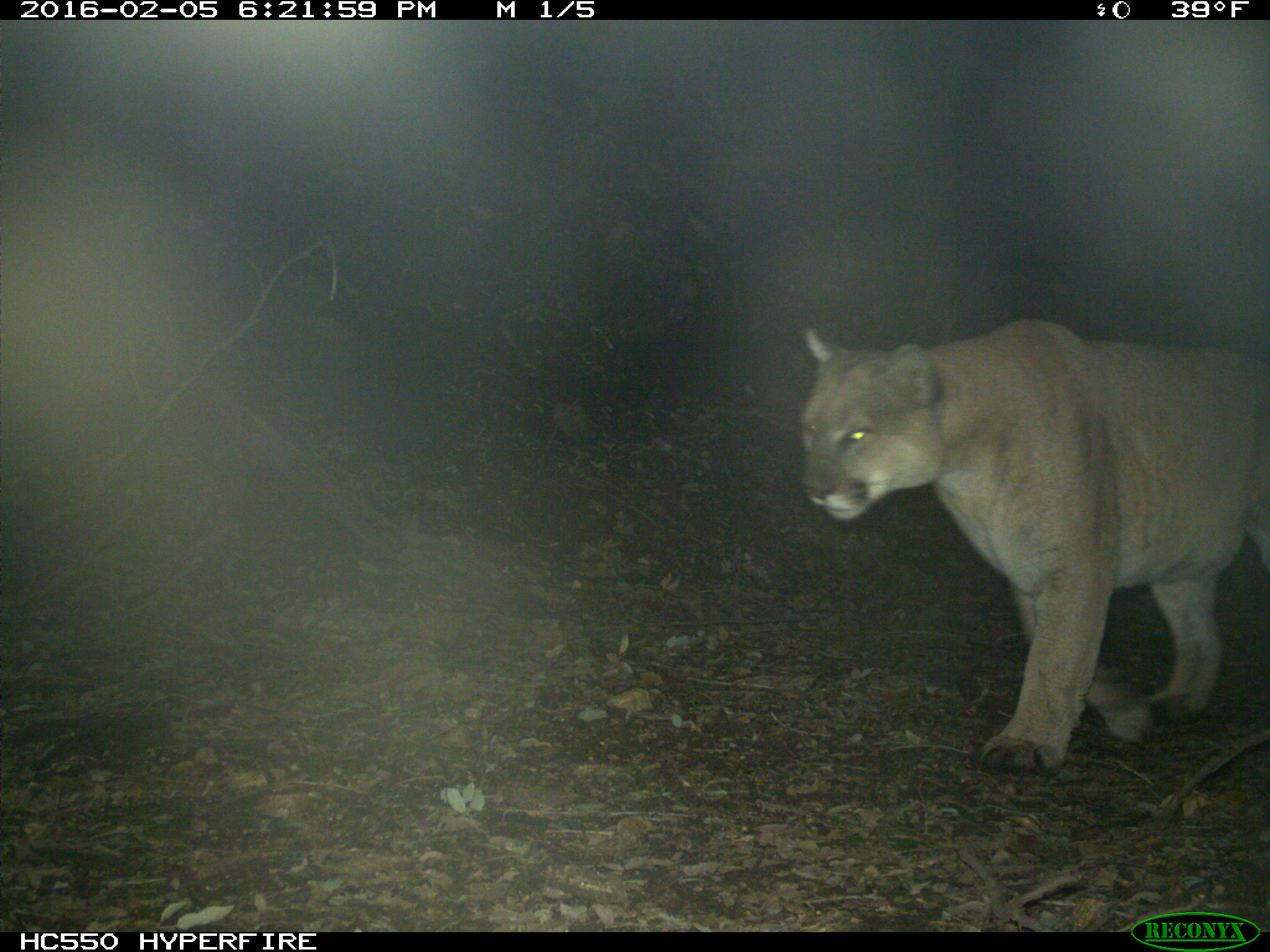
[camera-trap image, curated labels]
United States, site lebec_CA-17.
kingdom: Animalia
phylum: Chordata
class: Mammalia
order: Carnivora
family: Felidae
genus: Puma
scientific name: Puma concolor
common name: mountain lion